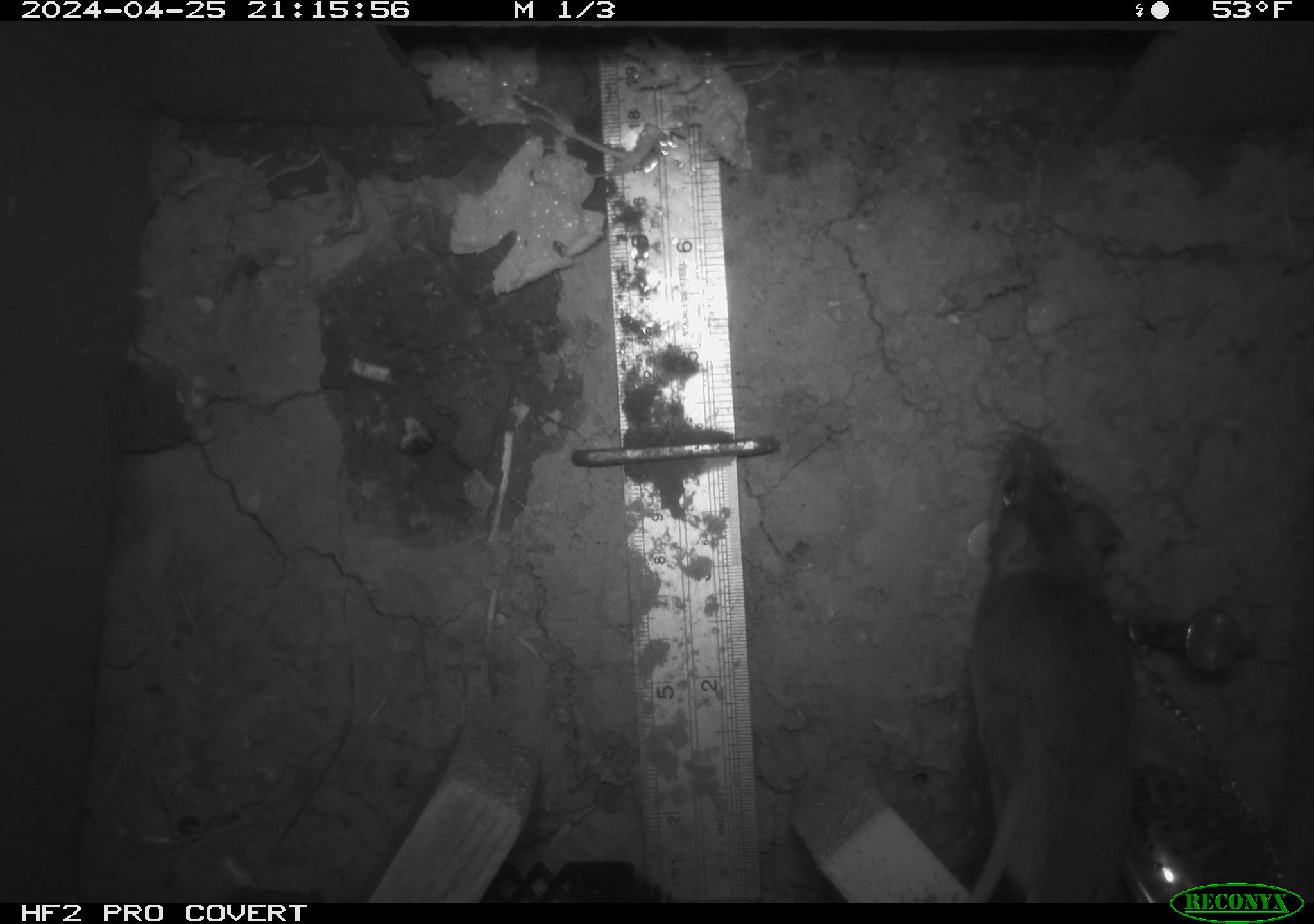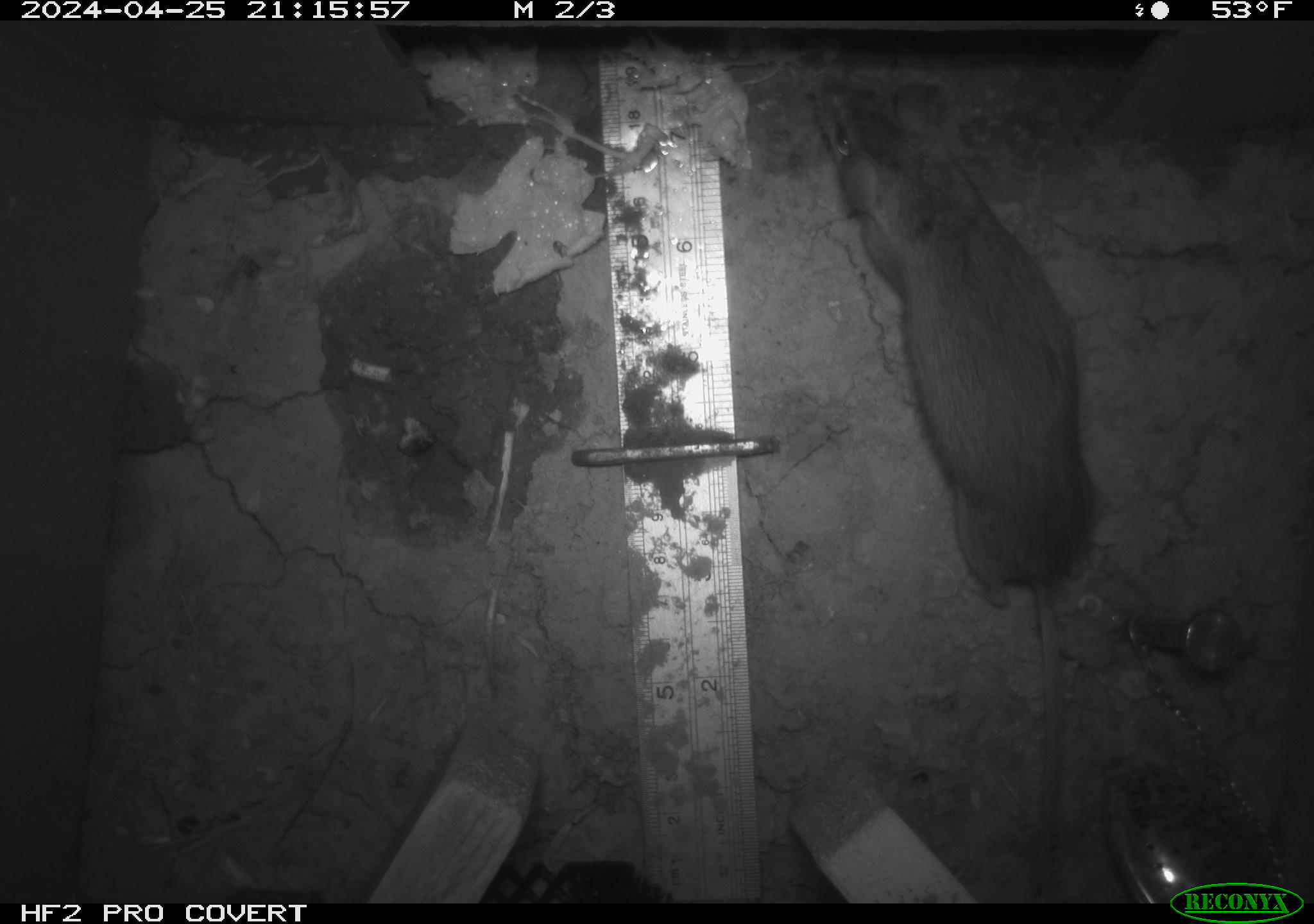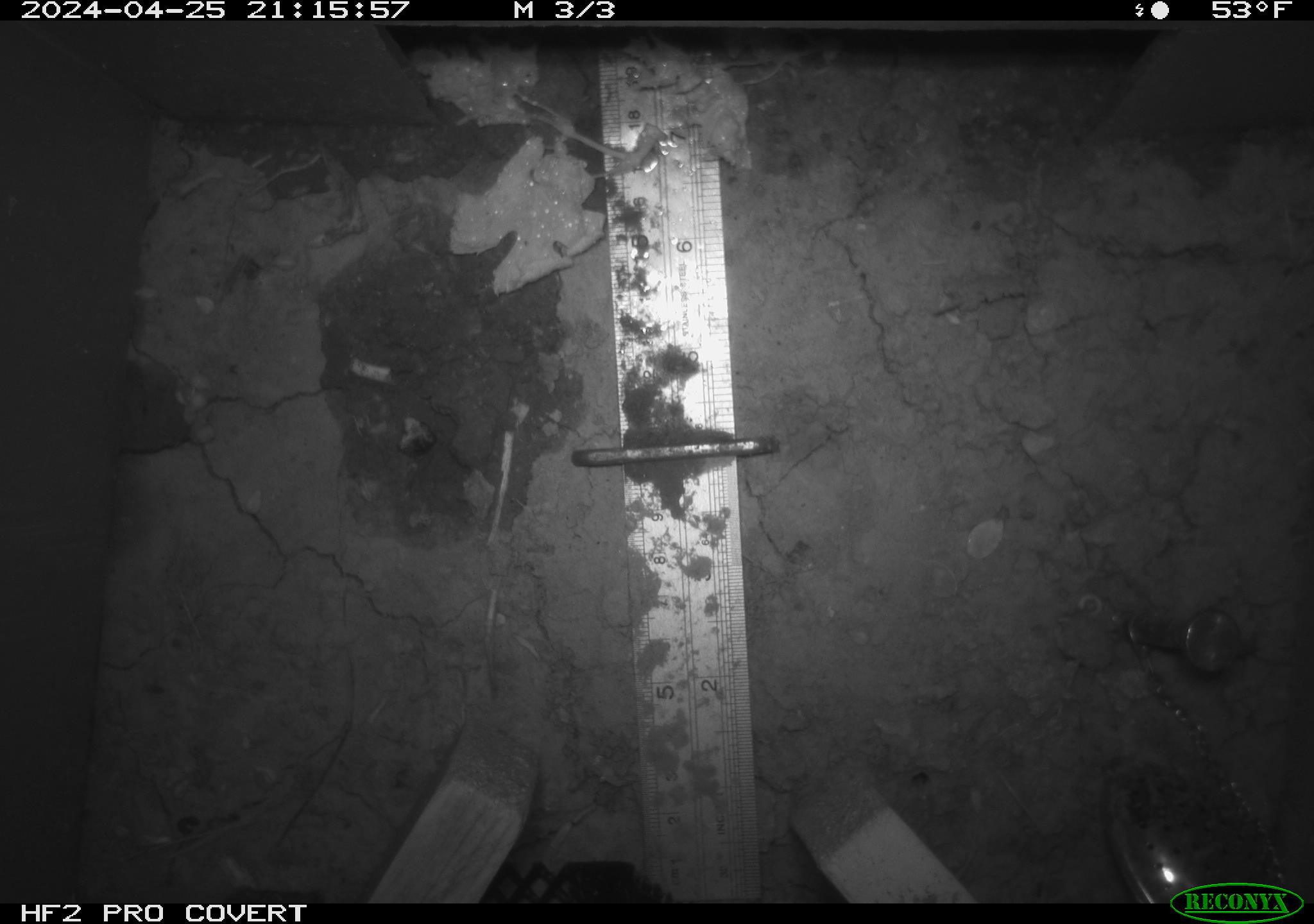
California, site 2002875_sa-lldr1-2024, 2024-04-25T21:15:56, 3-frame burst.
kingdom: Animalia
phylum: Chordata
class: Mammalia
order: Rodentia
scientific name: Rodentia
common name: rodent